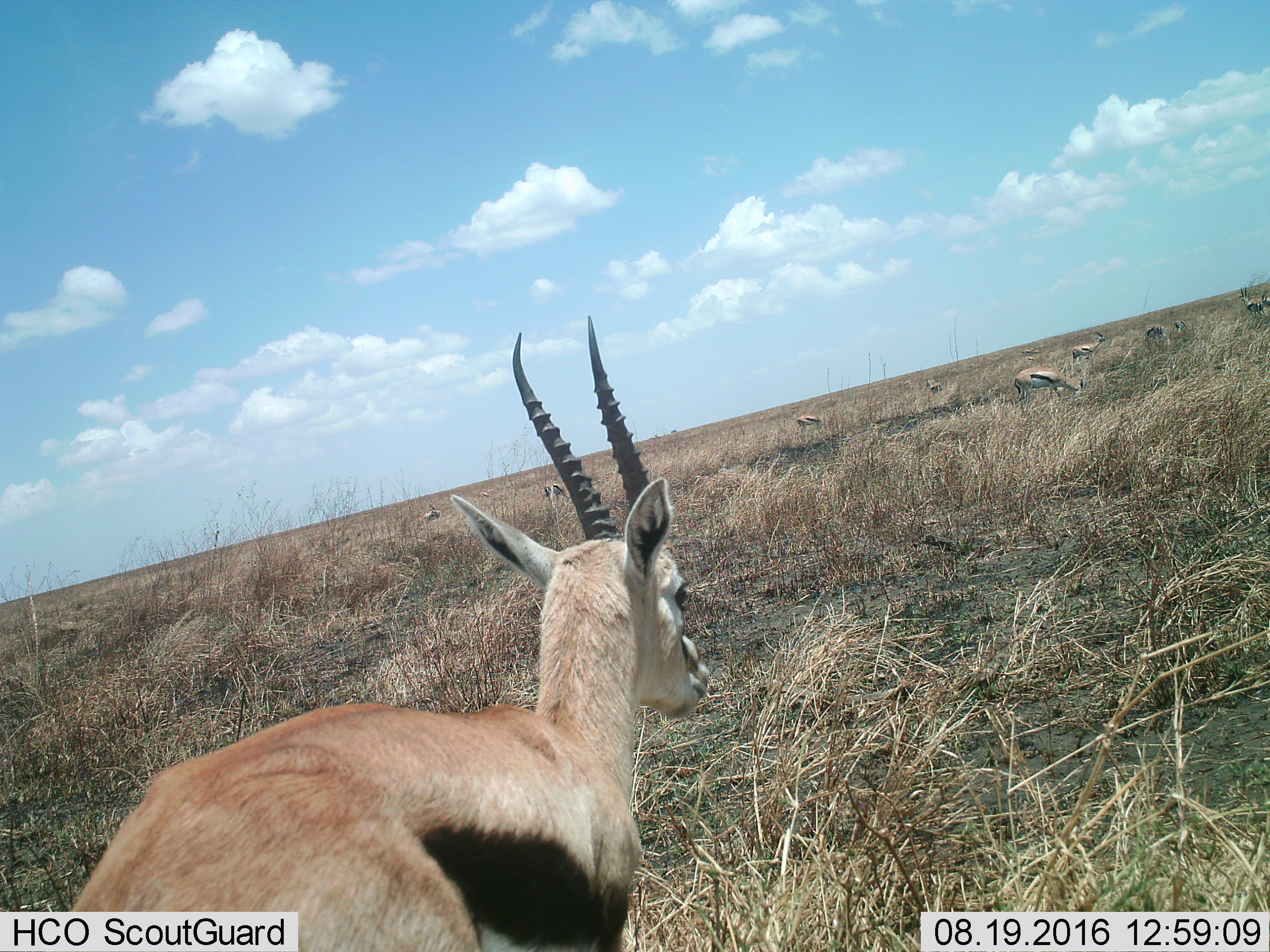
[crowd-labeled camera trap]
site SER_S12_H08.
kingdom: Animalia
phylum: Chordata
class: Mammalia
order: Artiodactyla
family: Bovidae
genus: Eudorcas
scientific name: Eudorcas thomsonii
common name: thomson's gazelle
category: gazellethomsons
Gazellethomsons (thomson's gazelle) (Eudorcas thomsonii), count 11-50. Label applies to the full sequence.